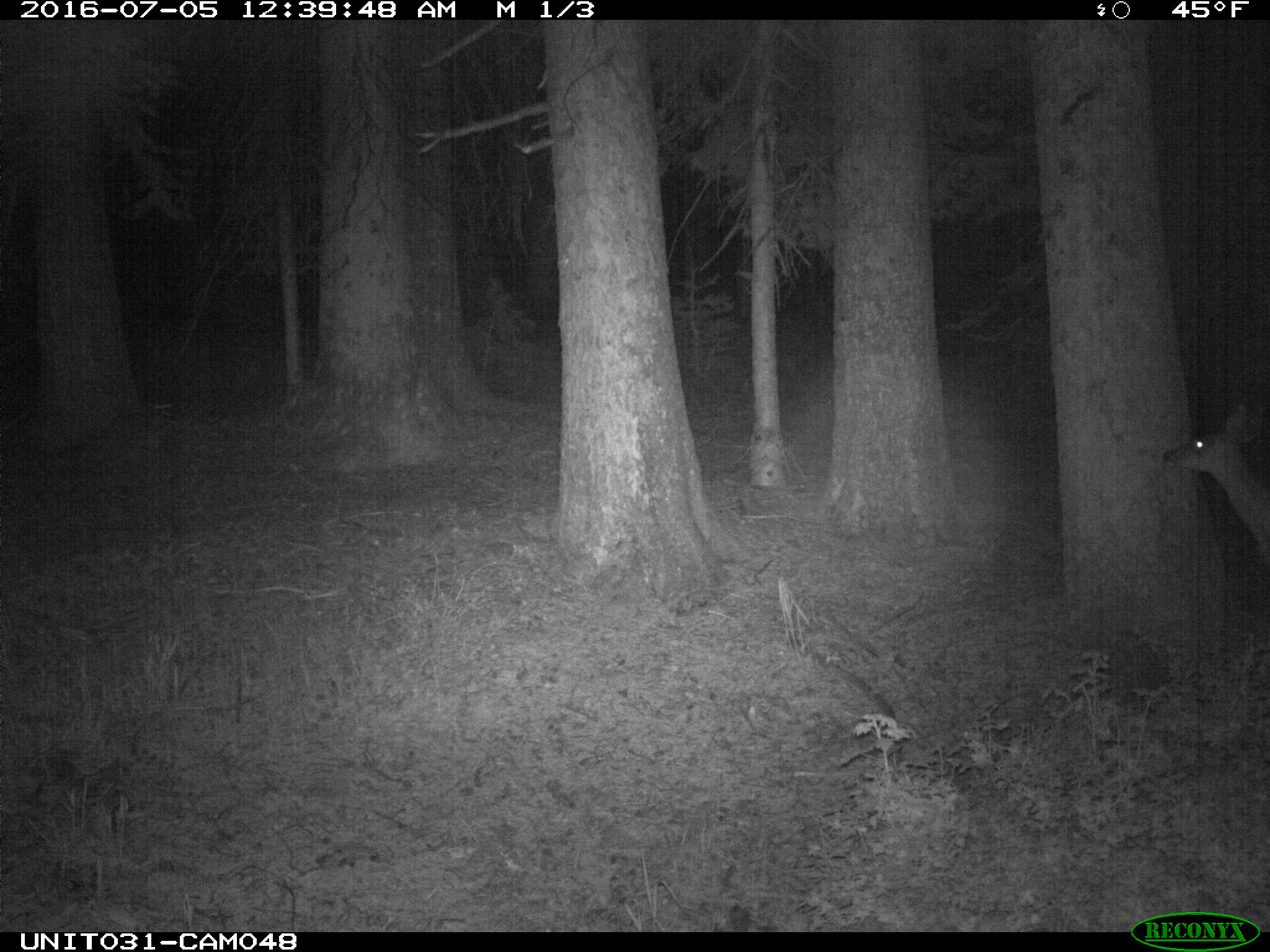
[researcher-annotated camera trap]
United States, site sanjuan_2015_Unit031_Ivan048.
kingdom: Animalia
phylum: Chordata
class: Mammalia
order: Artiodactyla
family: Cervidae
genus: Odocoileus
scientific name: Odocoileus hemionus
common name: mule deer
Odocoileus hemionus (mule deer).